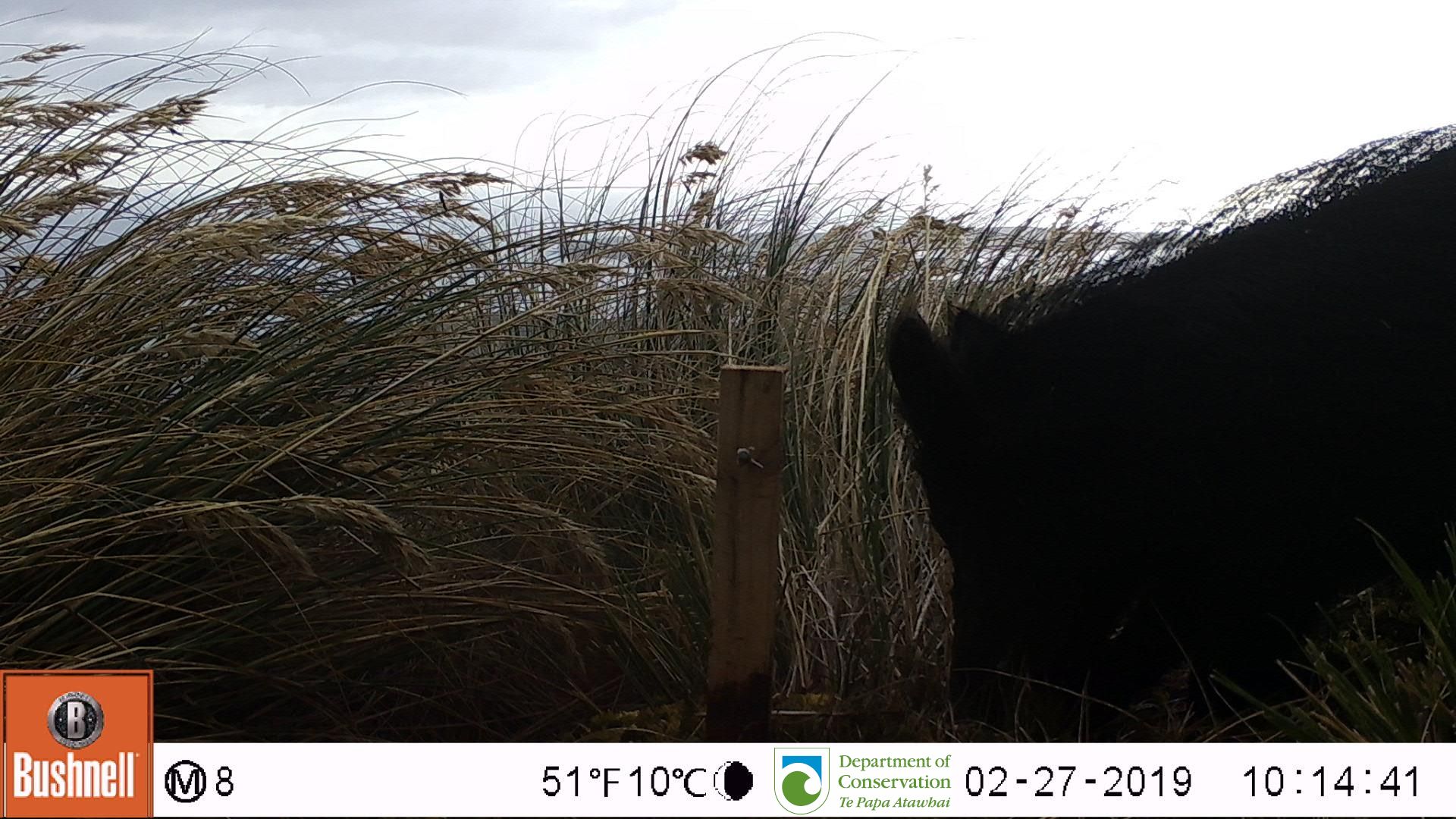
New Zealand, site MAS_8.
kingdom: Animalia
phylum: Chordata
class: Mammalia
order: Artiodactyla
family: Suidae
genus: Sus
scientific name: Sus scrofa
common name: pig